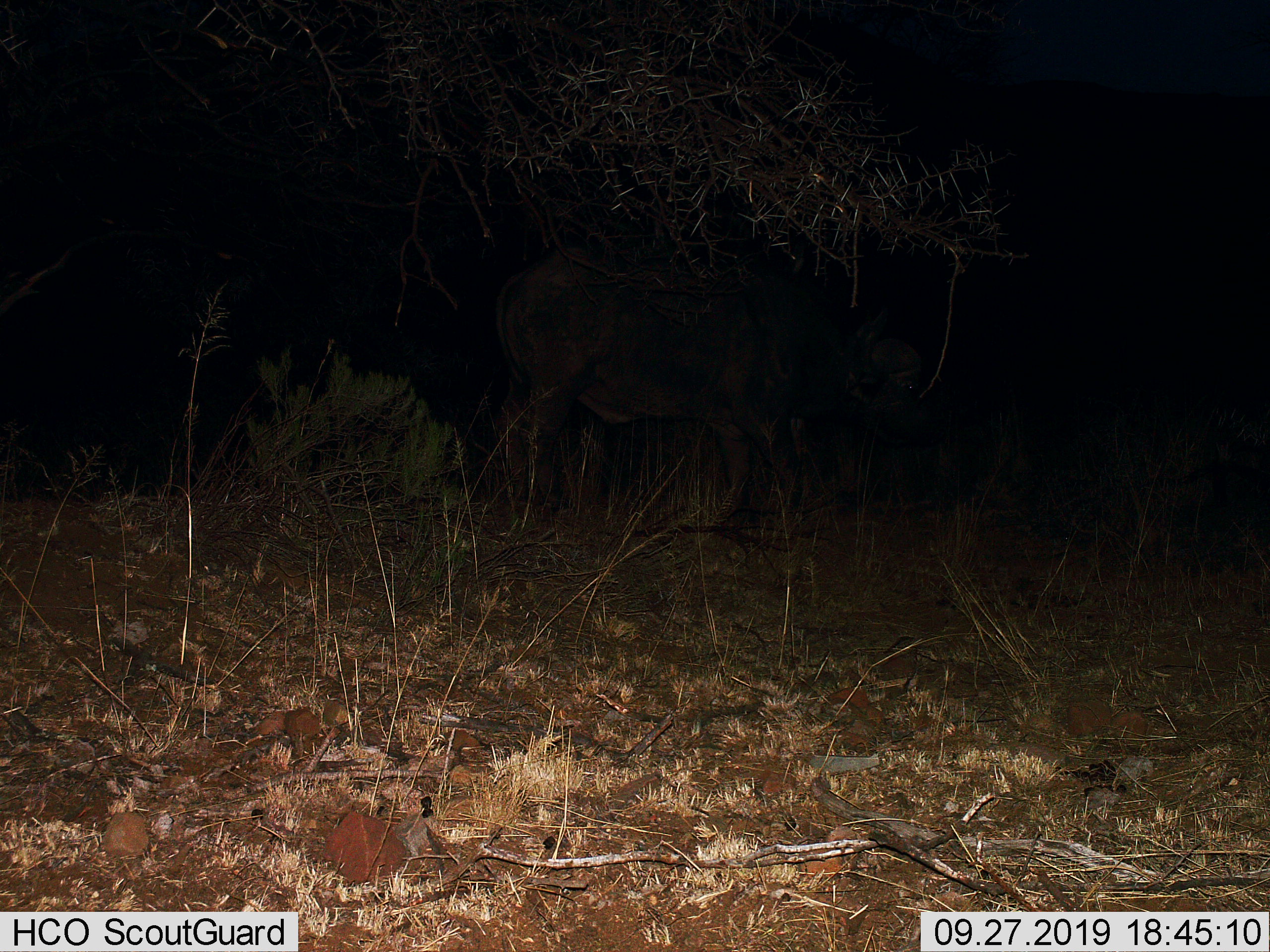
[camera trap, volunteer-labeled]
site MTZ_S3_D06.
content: unidentified animal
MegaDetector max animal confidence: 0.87